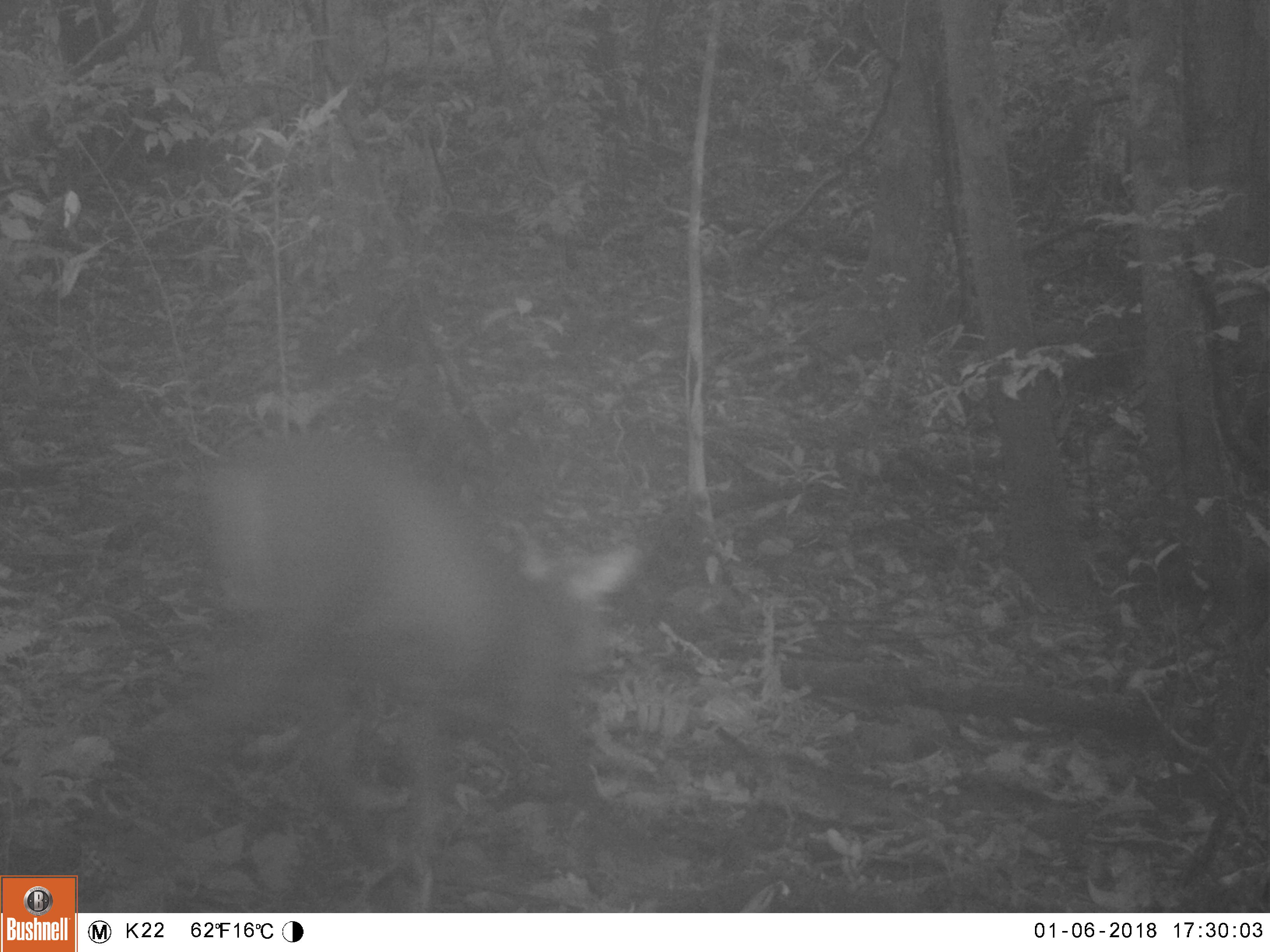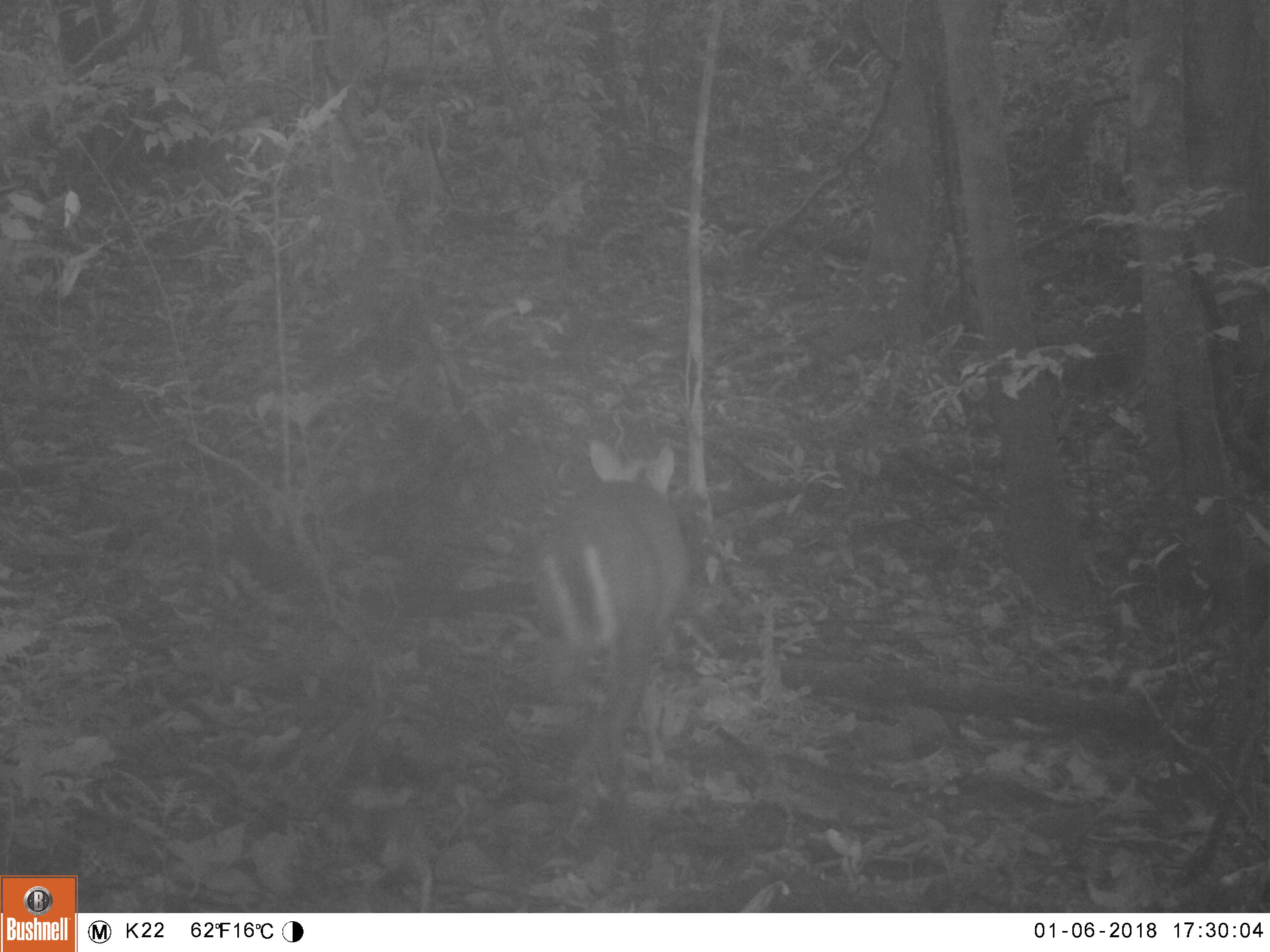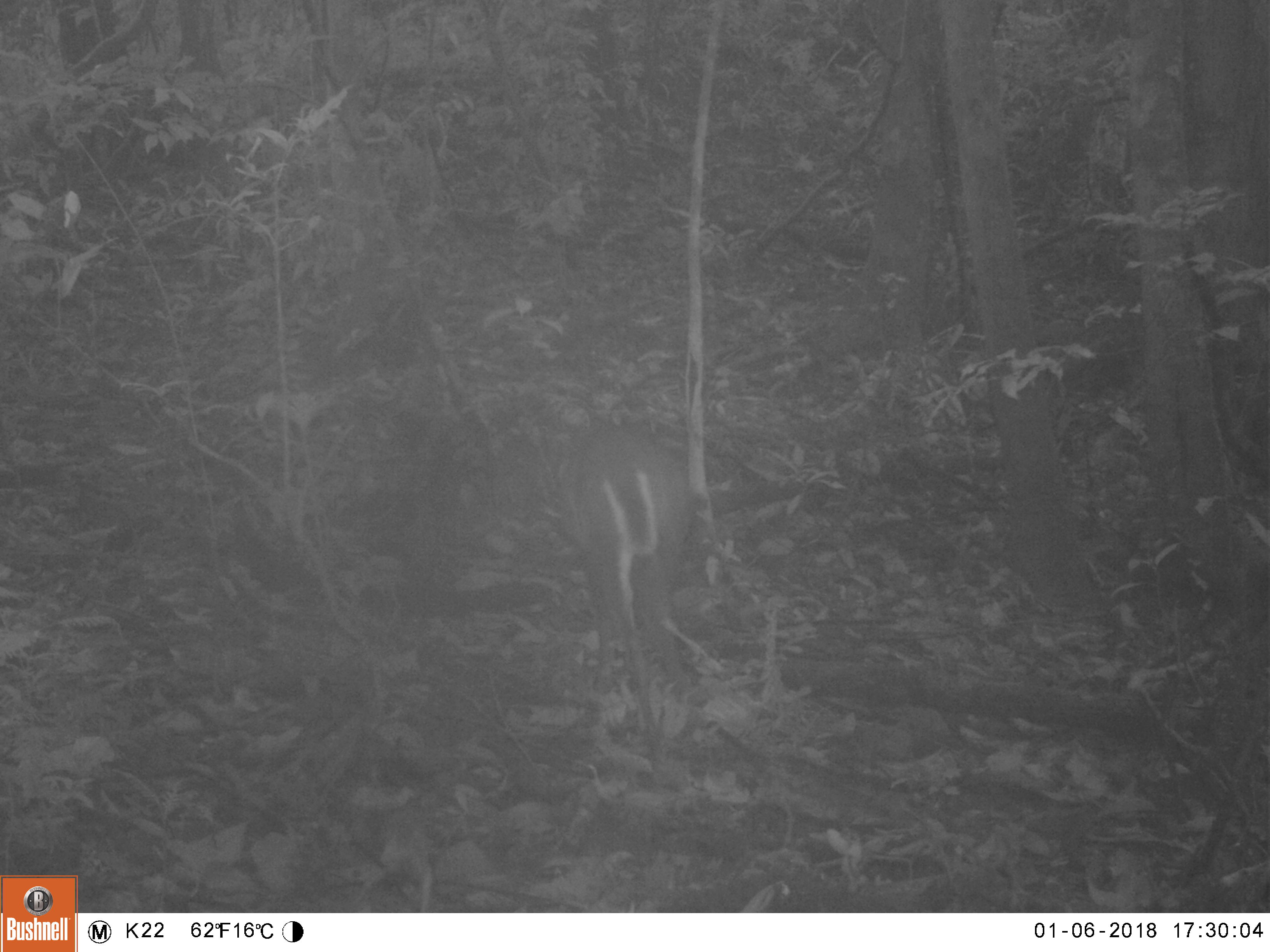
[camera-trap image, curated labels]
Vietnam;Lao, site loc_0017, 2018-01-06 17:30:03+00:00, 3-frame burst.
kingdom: Animalia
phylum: Chordata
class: Mammalia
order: Artiodactyla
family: Cervidae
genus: Muntiacus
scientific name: Muntiacus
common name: muntjacs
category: unidentified muntjac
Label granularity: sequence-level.